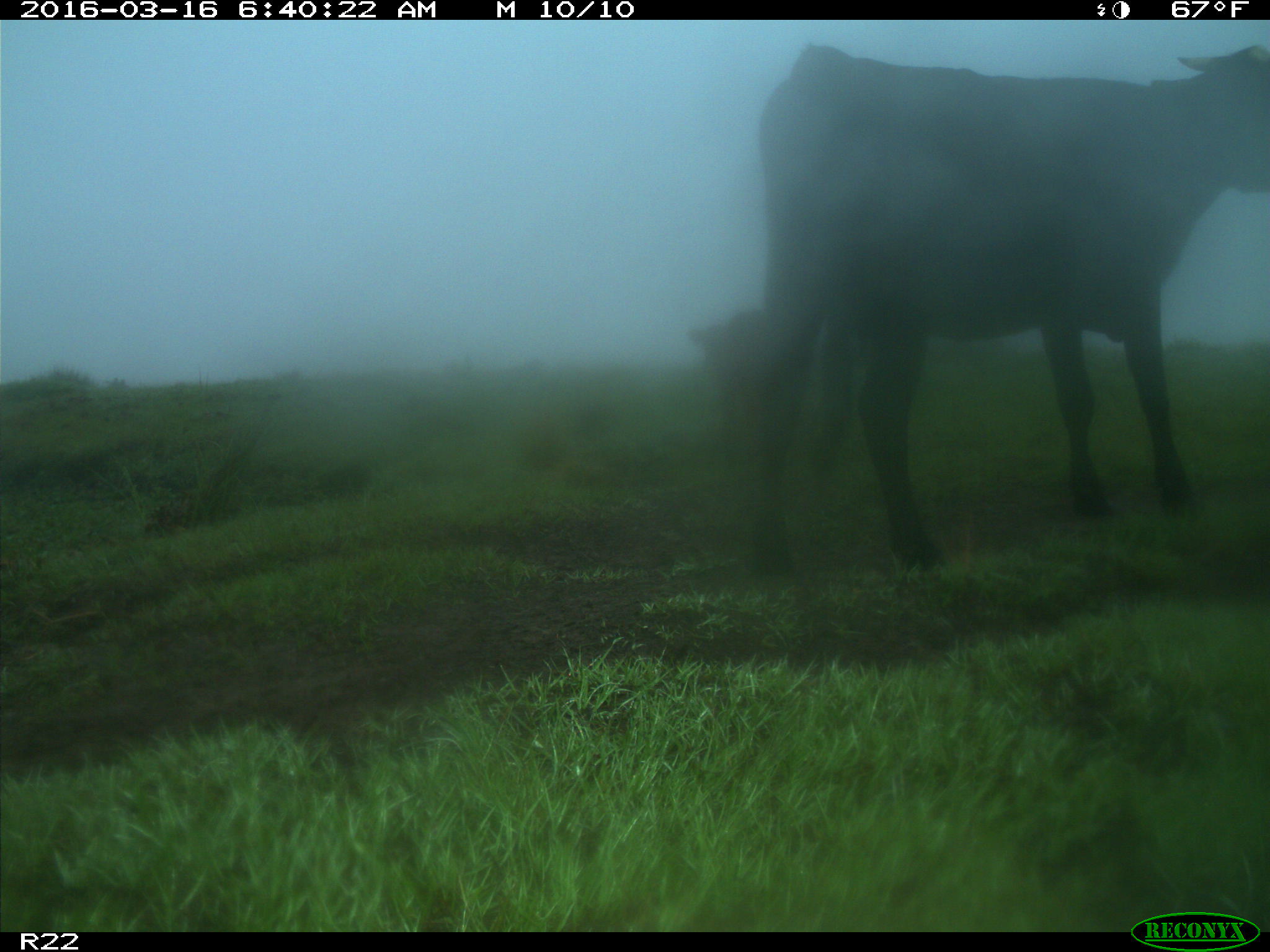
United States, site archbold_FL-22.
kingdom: Animalia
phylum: Chordata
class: Mammalia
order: Artiodactyla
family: Bovidae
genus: Bos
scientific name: Bos taurus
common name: domestic cow